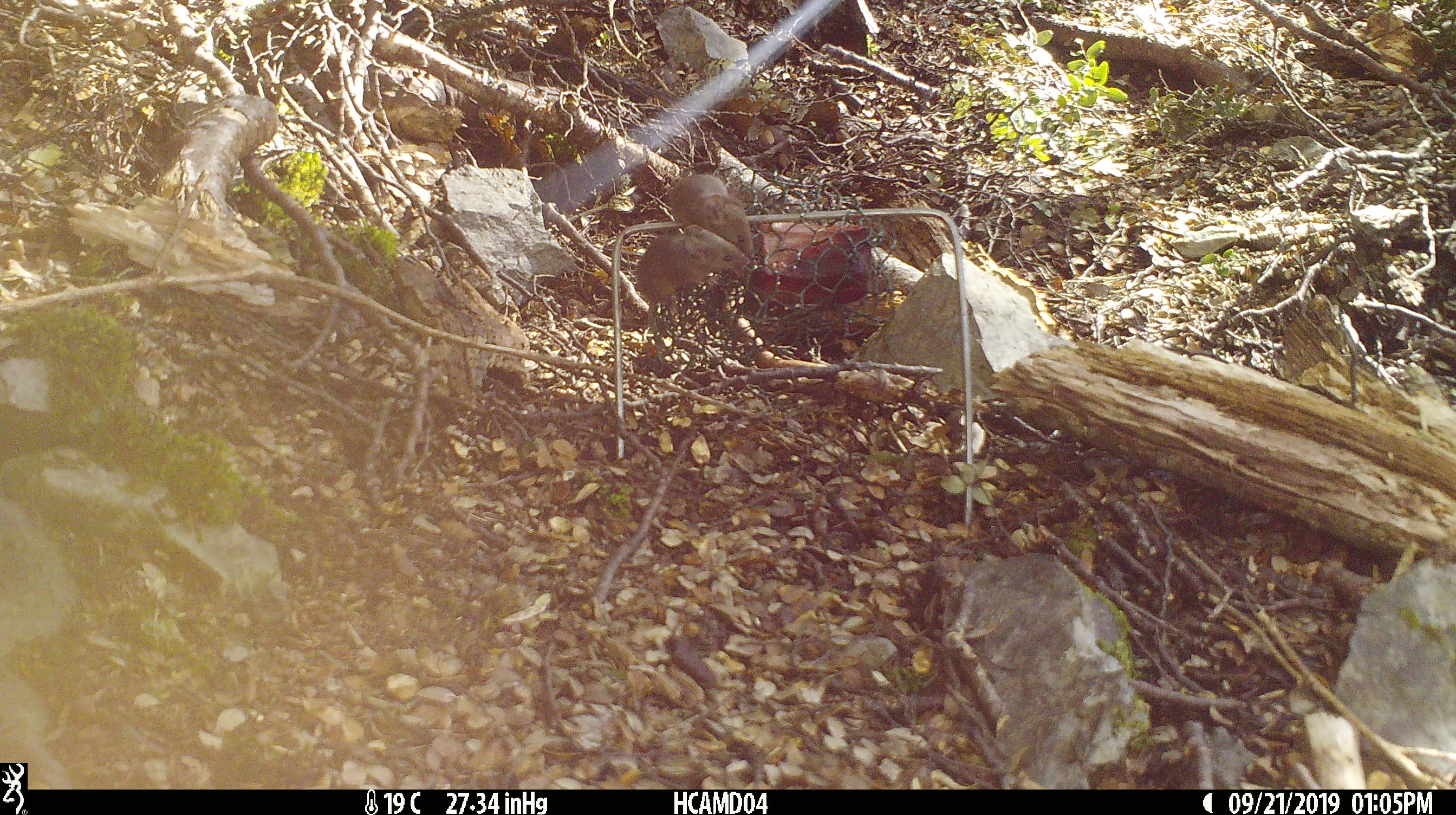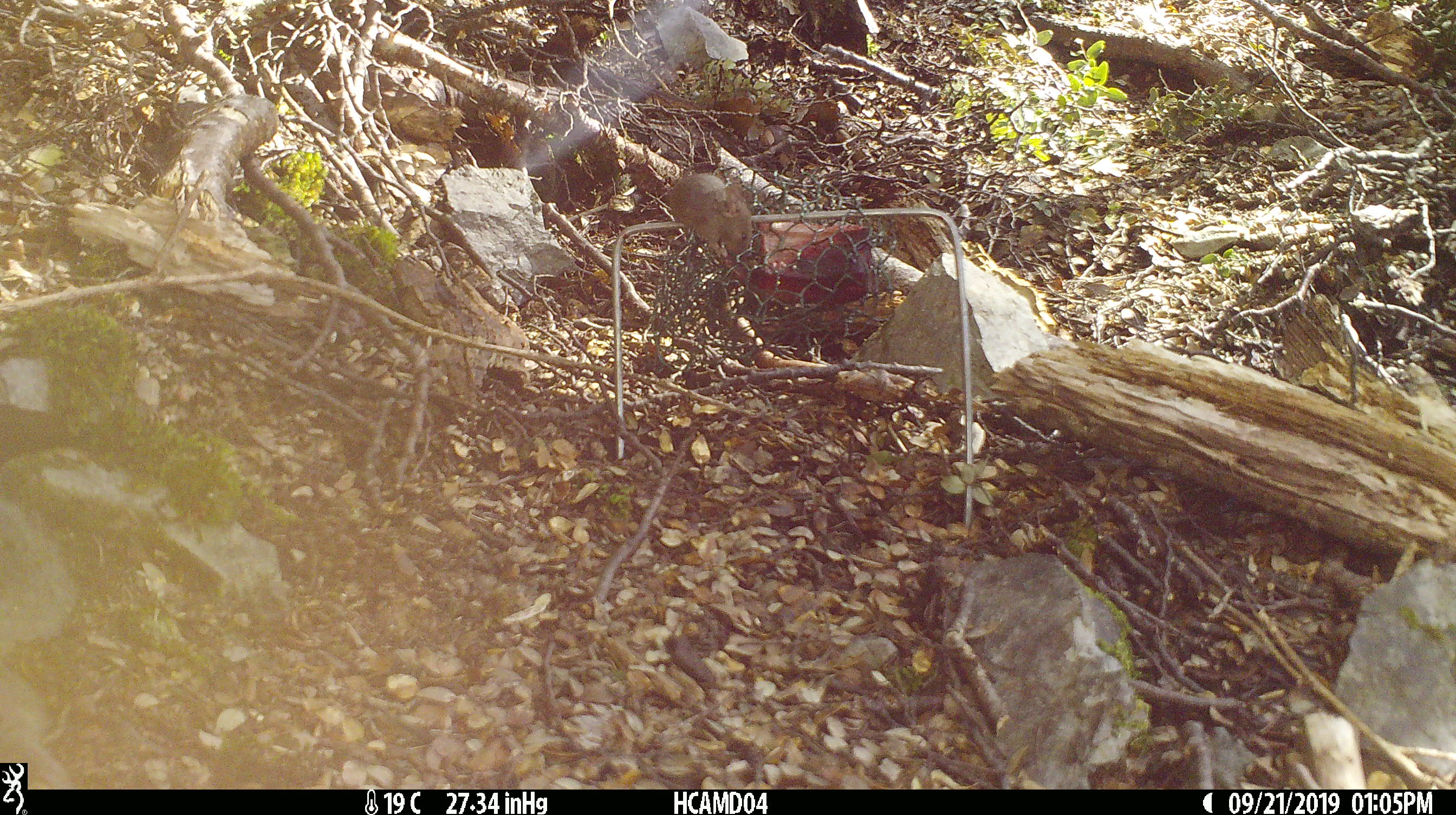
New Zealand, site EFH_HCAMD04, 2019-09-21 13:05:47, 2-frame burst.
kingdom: Animalia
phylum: Chordata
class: Mammalia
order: Rodentia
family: Muridae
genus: Mus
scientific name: Mus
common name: mouse